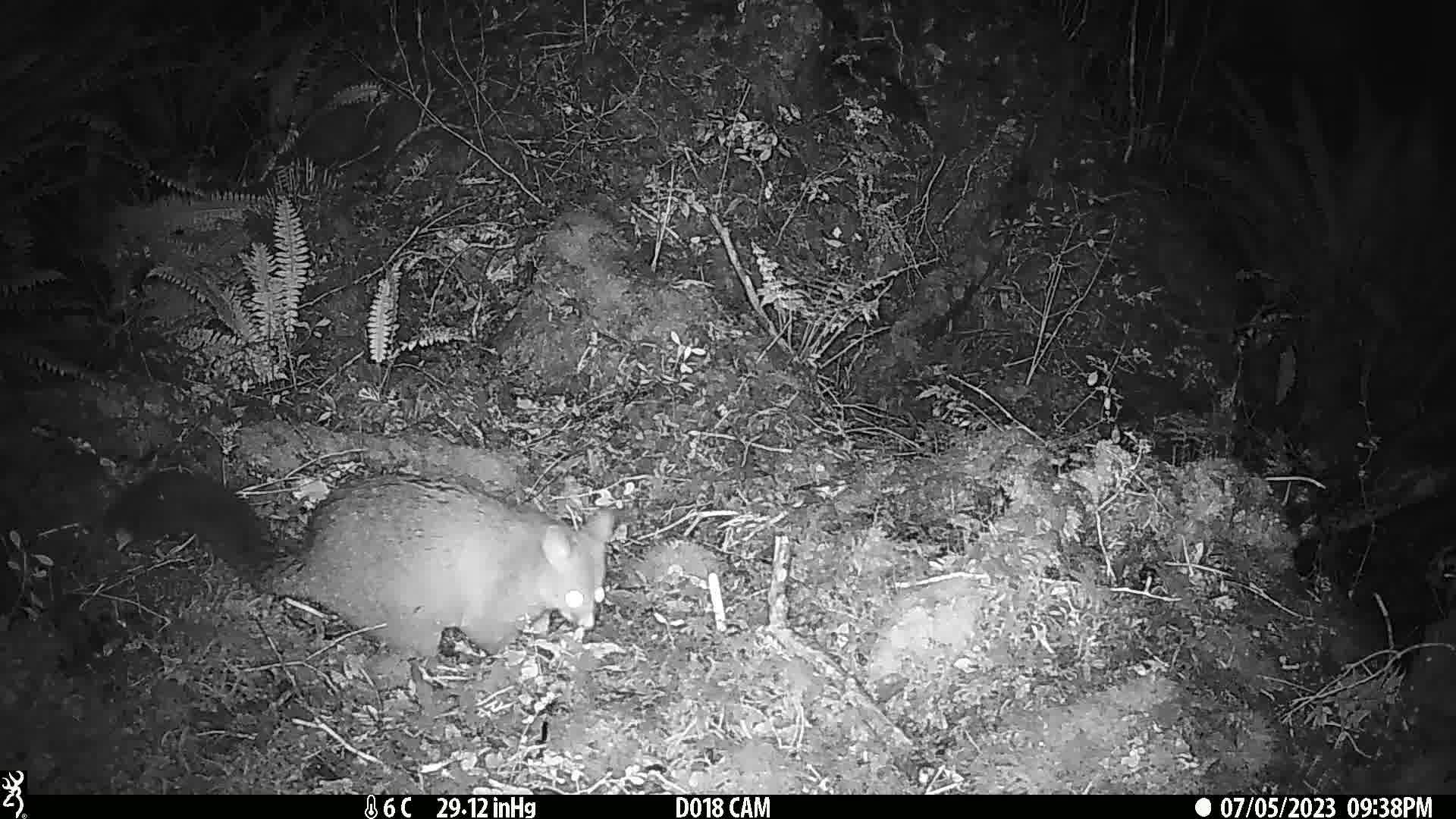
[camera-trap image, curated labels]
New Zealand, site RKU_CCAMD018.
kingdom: Animalia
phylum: Chordata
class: Mammalia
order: Diprotodontia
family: Phalangeridae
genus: Trichosurus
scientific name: Trichosurus vulpecula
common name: common brushtail possum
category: possum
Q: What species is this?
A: Possum (common brushtail possum) (Trichosurus vulpecula).